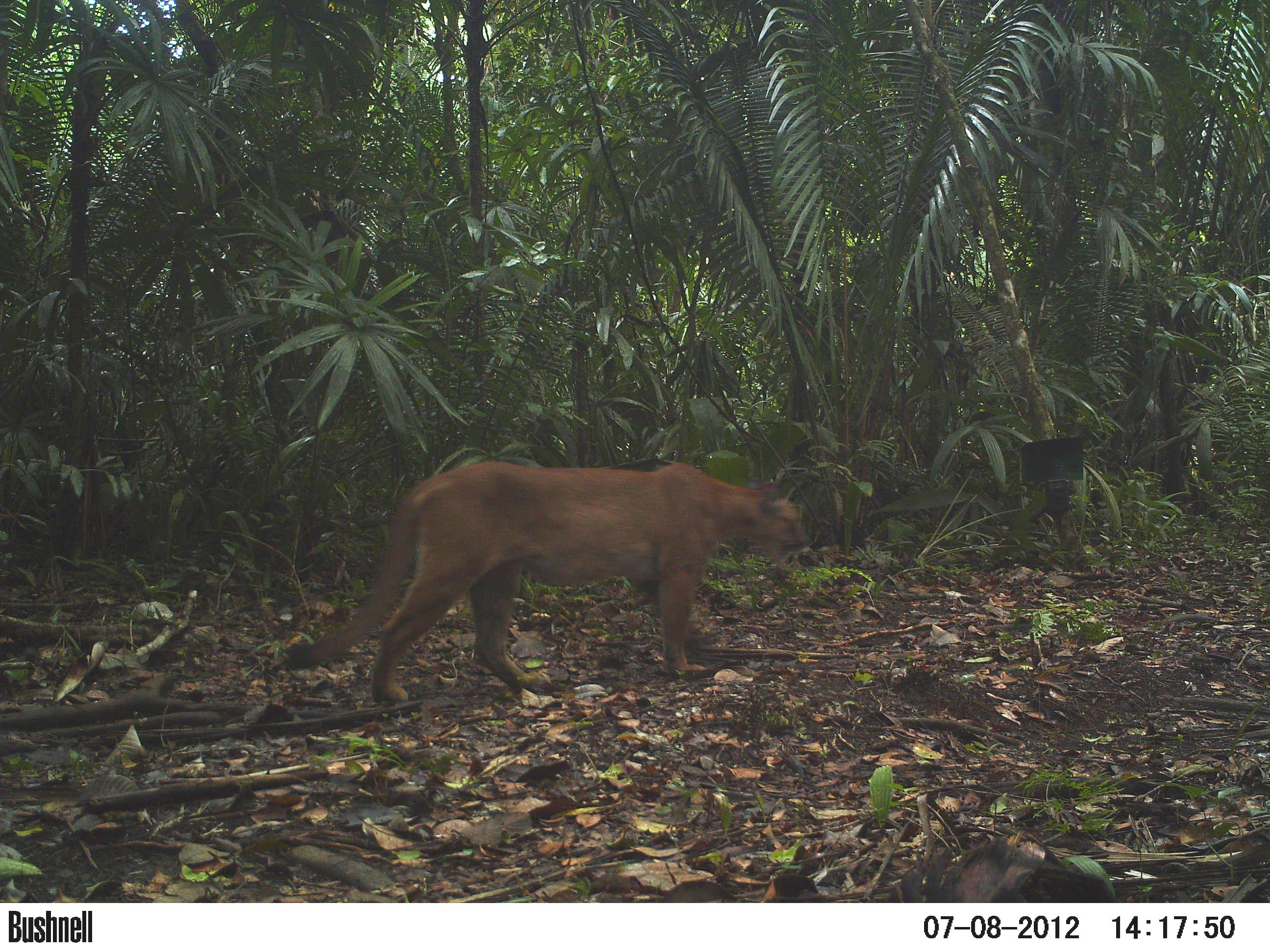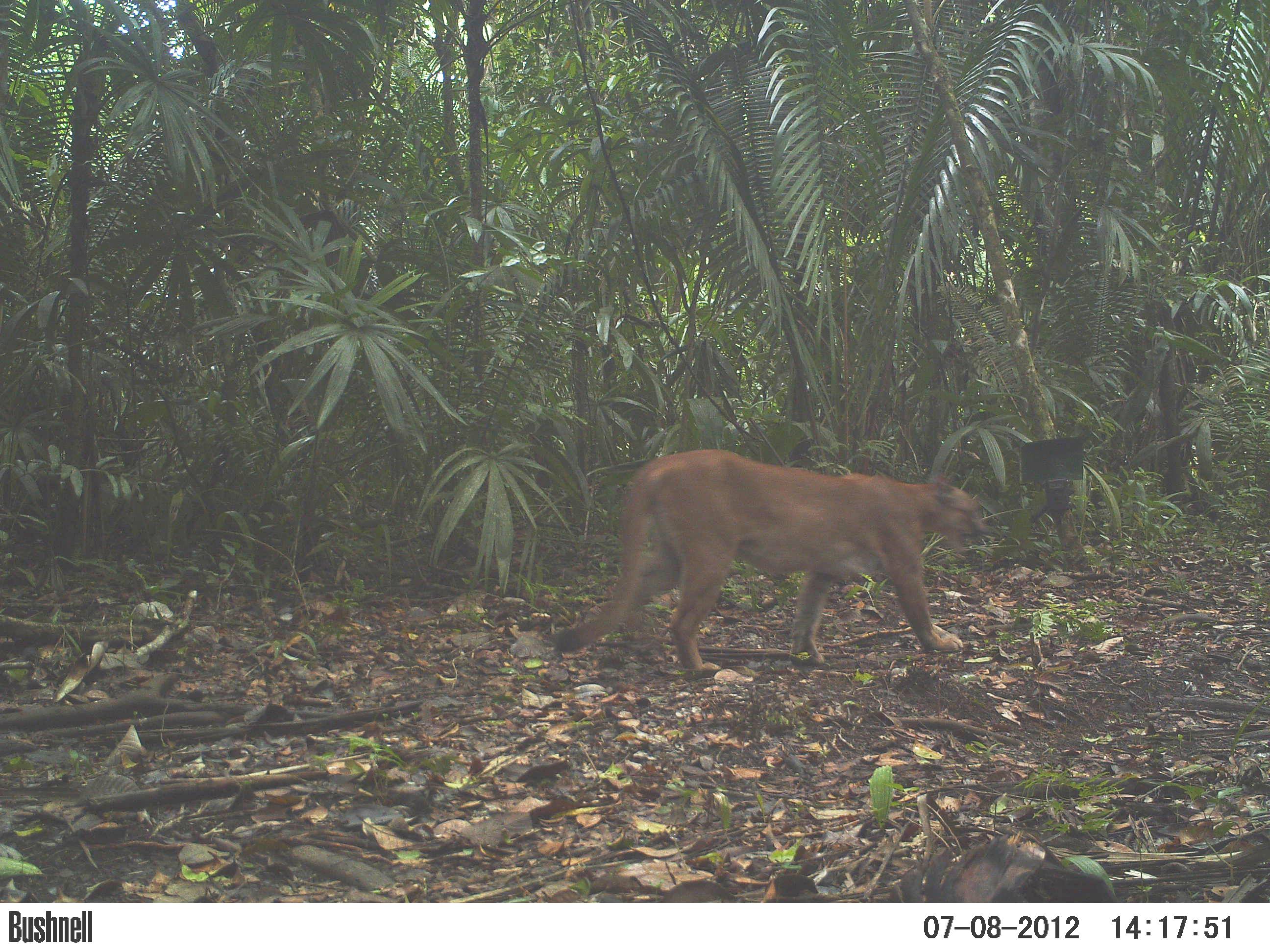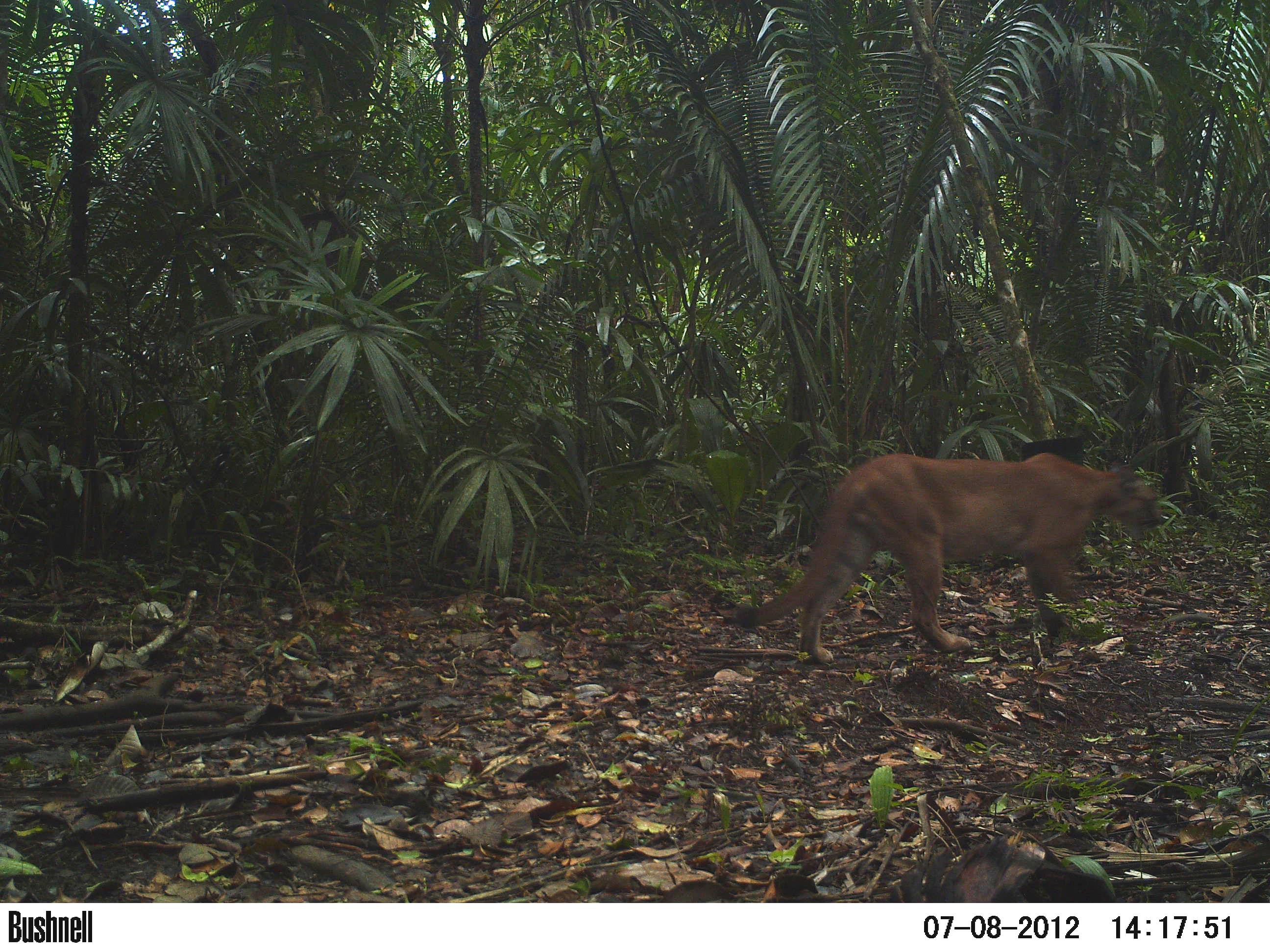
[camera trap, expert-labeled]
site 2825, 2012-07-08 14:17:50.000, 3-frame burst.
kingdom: Animalia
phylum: Chordata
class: Mammalia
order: Carnivora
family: Felidae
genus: Puma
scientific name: Puma concolor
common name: mountain lion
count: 1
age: adult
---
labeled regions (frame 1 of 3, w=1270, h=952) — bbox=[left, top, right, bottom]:
puma concolor: bbox=[283, 461, 810, 702]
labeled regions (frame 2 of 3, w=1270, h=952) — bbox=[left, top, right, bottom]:
puma concolor: bbox=[551, 448, 989, 676]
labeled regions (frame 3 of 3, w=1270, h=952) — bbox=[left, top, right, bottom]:
puma concolor: bbox=[729, 452, 1165, 664]